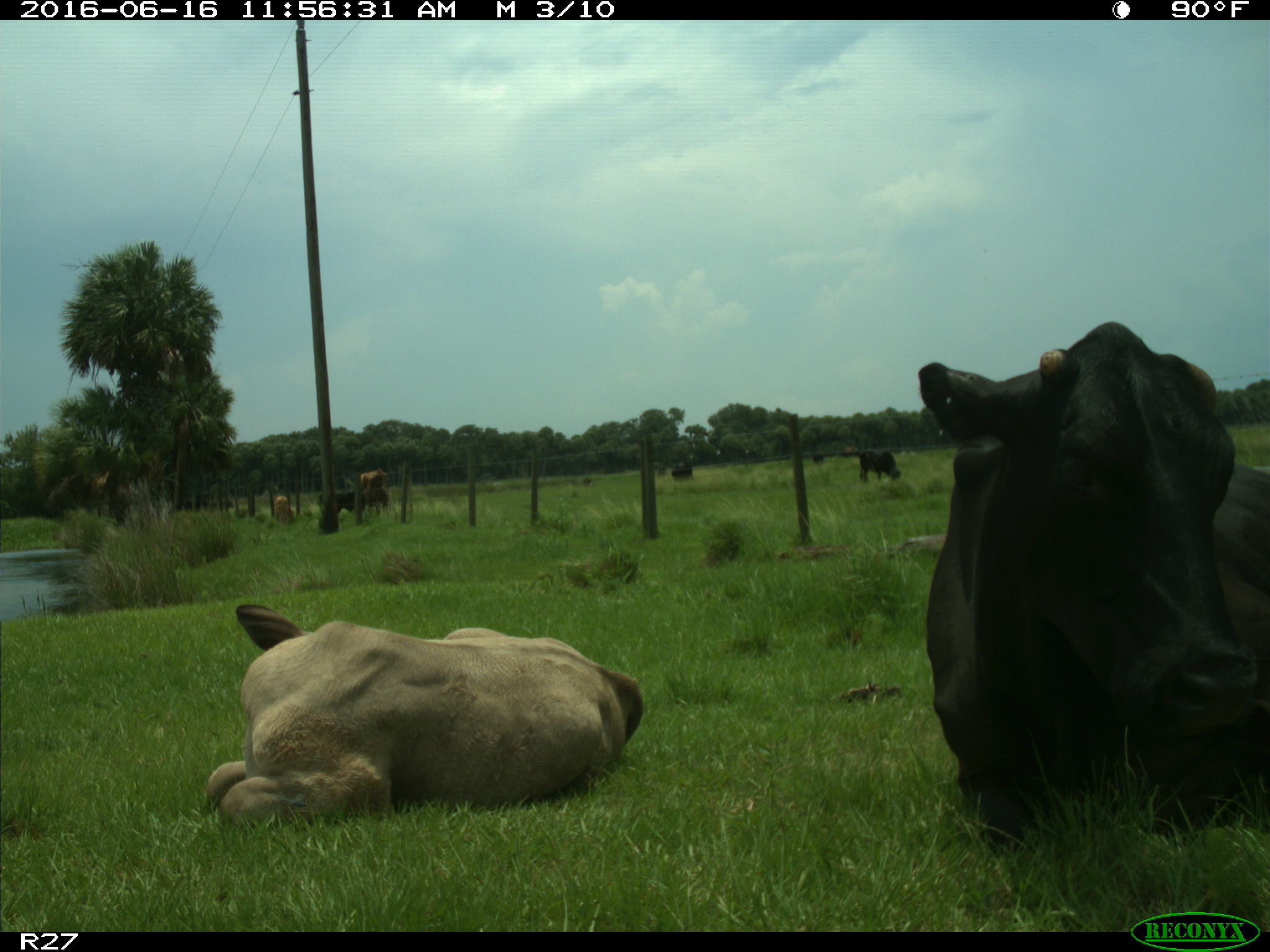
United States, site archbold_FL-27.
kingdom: Animalia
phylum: Chordata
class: Mammalia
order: Artiodactyla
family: Bovidae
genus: Bos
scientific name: Bos taurus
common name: domestic cow